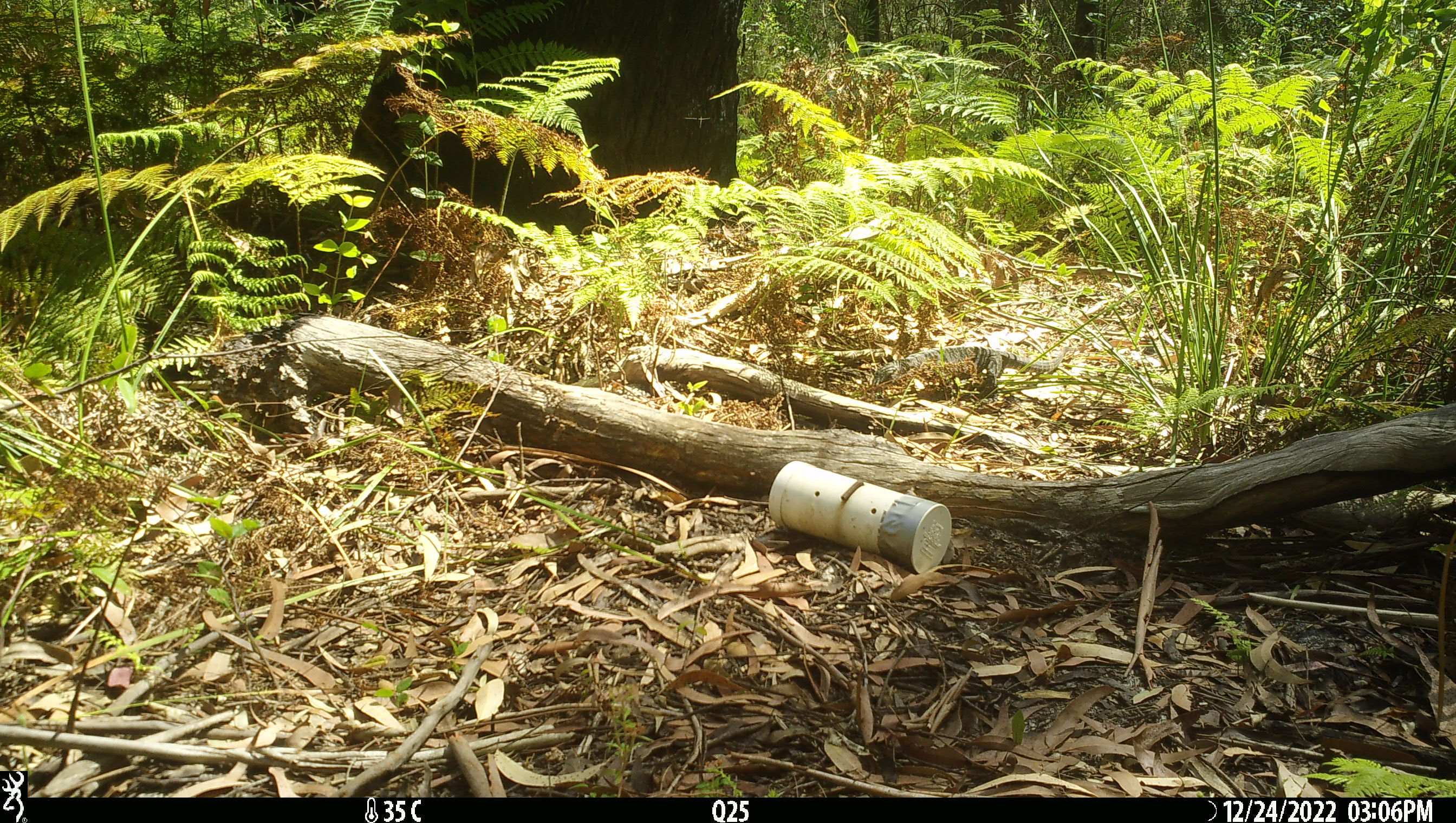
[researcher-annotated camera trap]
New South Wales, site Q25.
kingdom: Animalia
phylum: Chordata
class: Reptilia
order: Squamata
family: Varanidae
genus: Varanus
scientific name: Varanus varius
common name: lace monitor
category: goanna